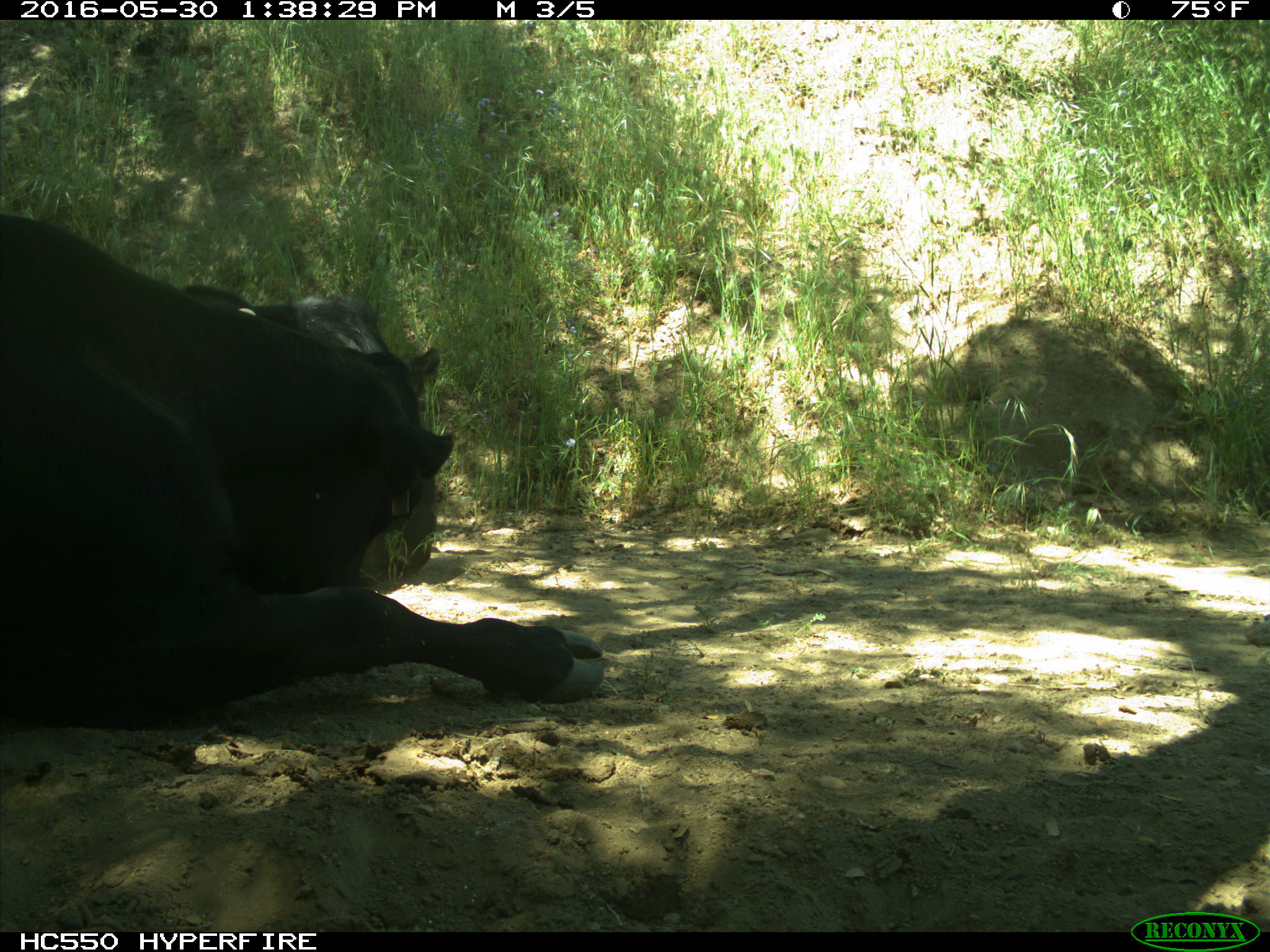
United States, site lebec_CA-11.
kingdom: Animalia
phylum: Chordata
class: Mammalia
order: Artiodactyla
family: Bovidae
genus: Bos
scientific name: Bos taurus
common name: domestic cow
Bos taurus (domestic cow).